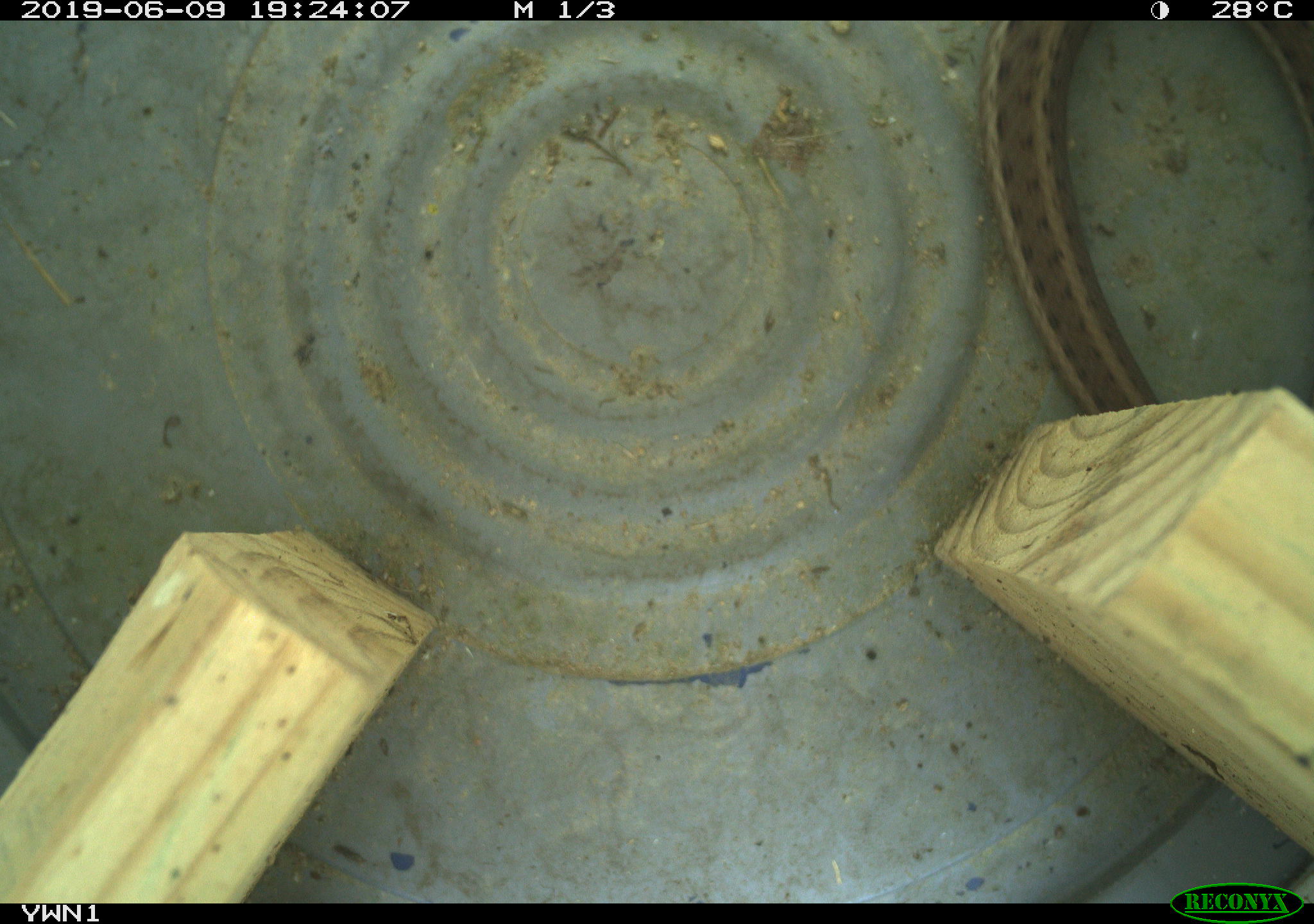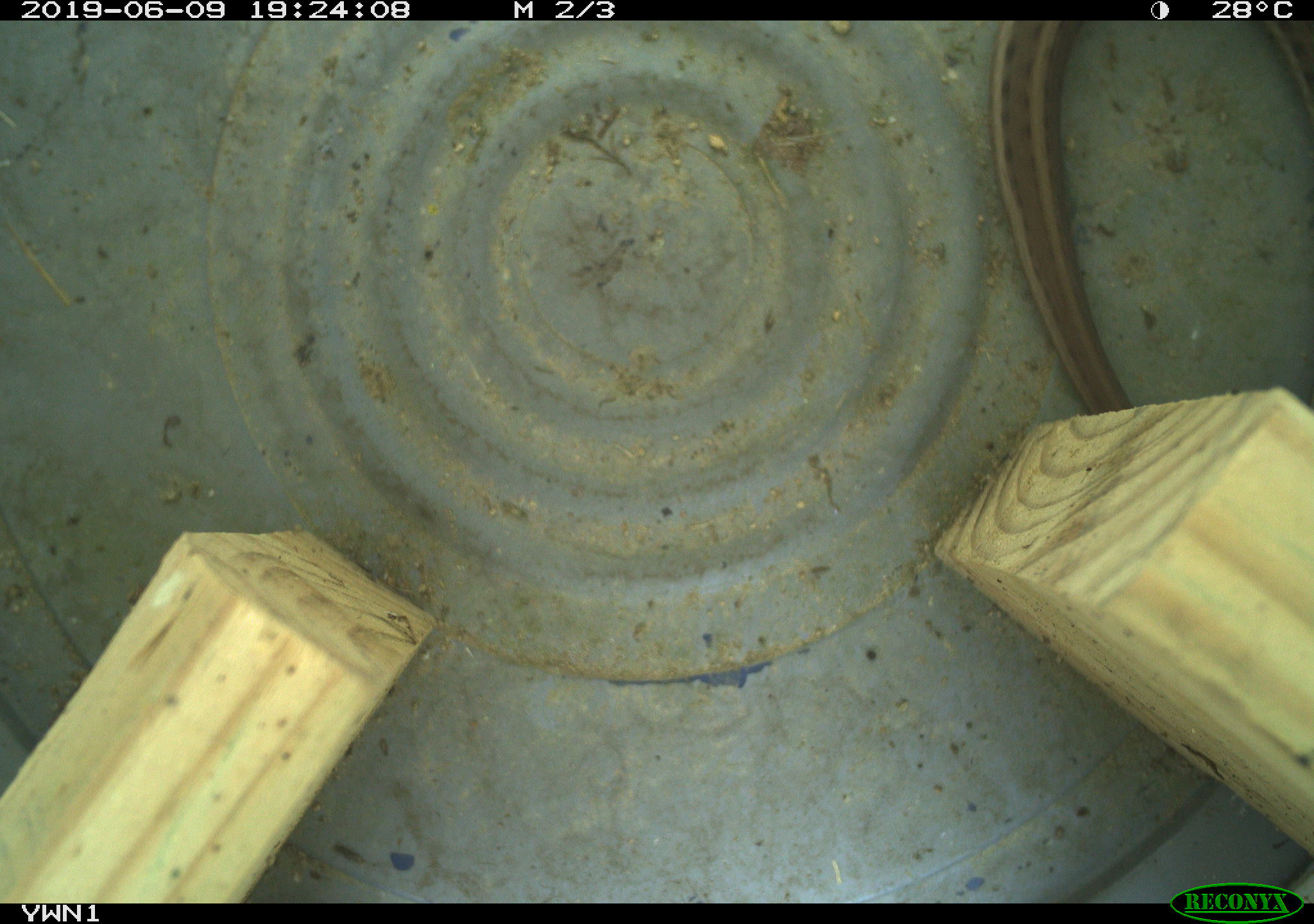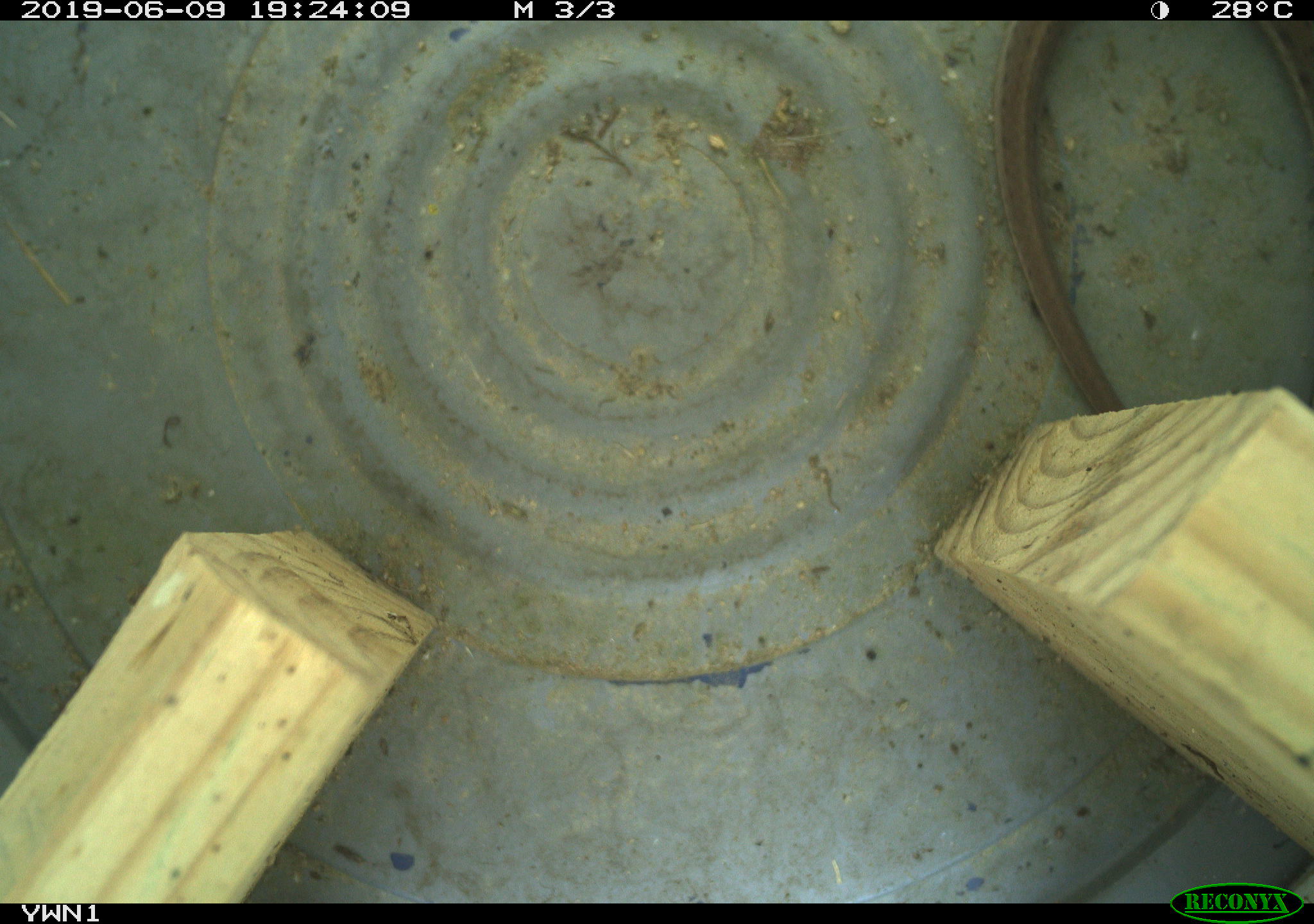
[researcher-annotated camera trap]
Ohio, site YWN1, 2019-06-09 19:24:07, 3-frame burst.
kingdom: Animalia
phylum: Chordata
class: Reptilia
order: Squamata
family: Colubridae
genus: Thamnophis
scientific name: Thamnophis sirtalis sirtalis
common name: eastern gartersnake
Eastern gartersnake (Thamnophis sirtalis sirtalis).